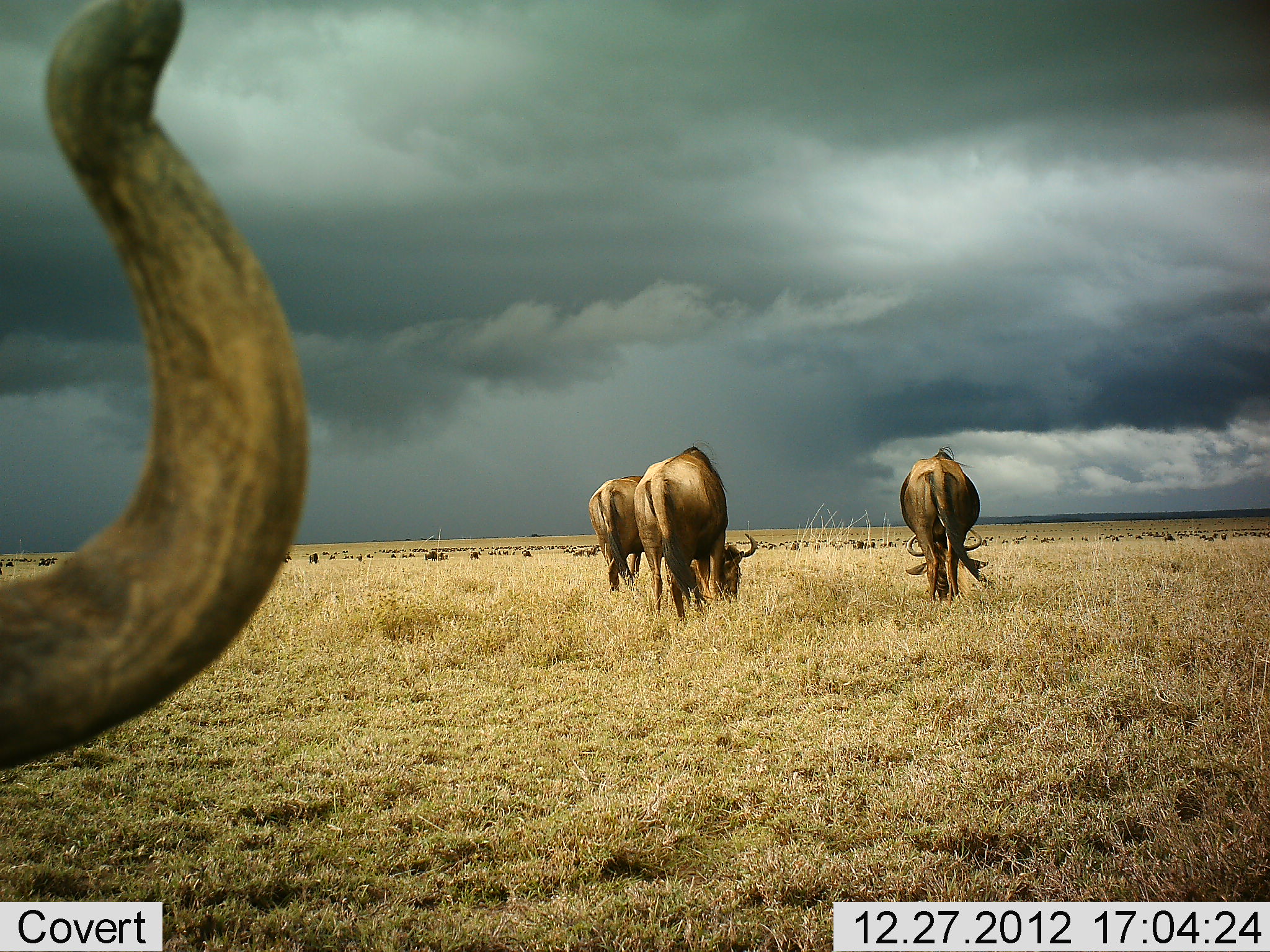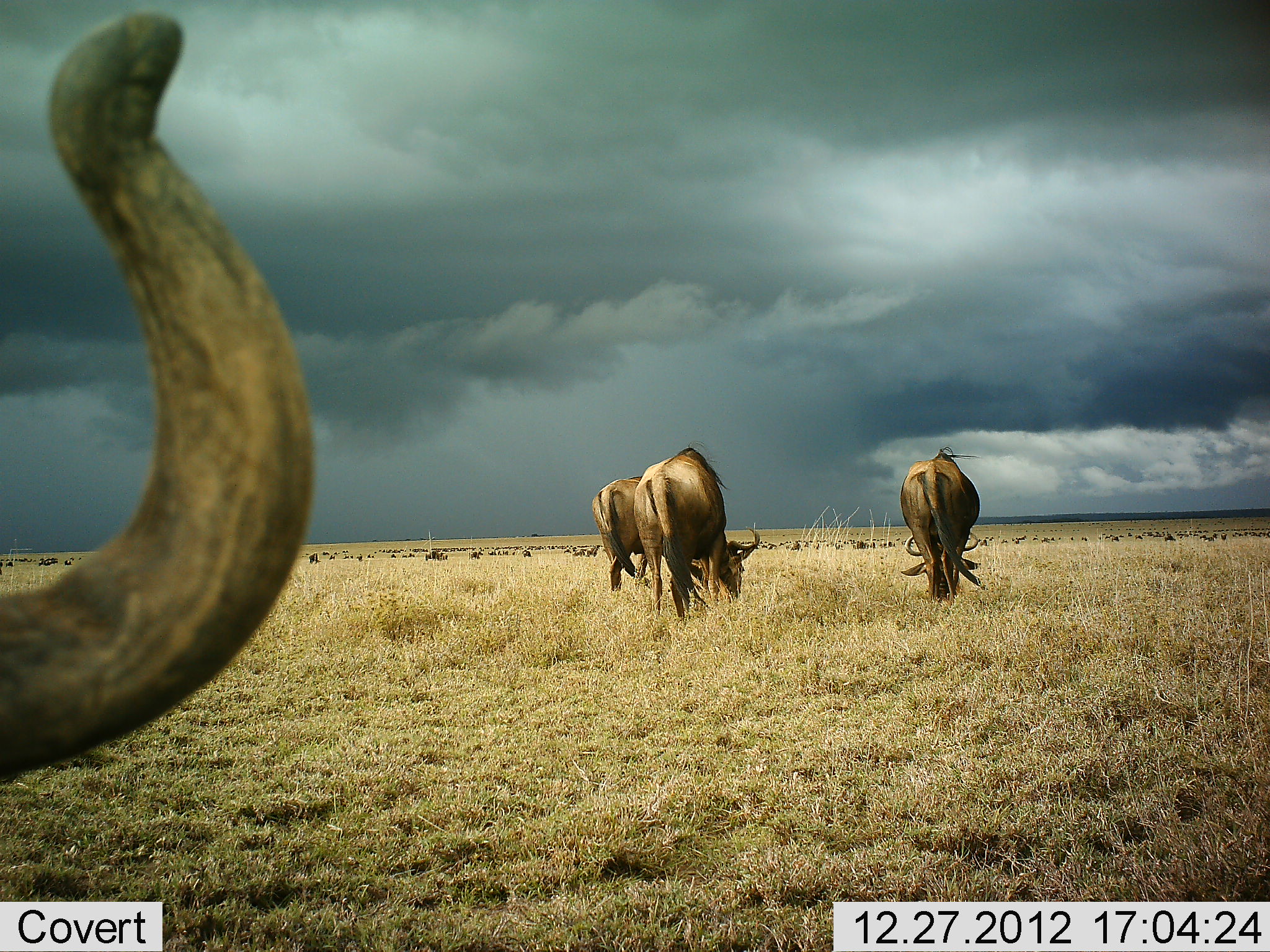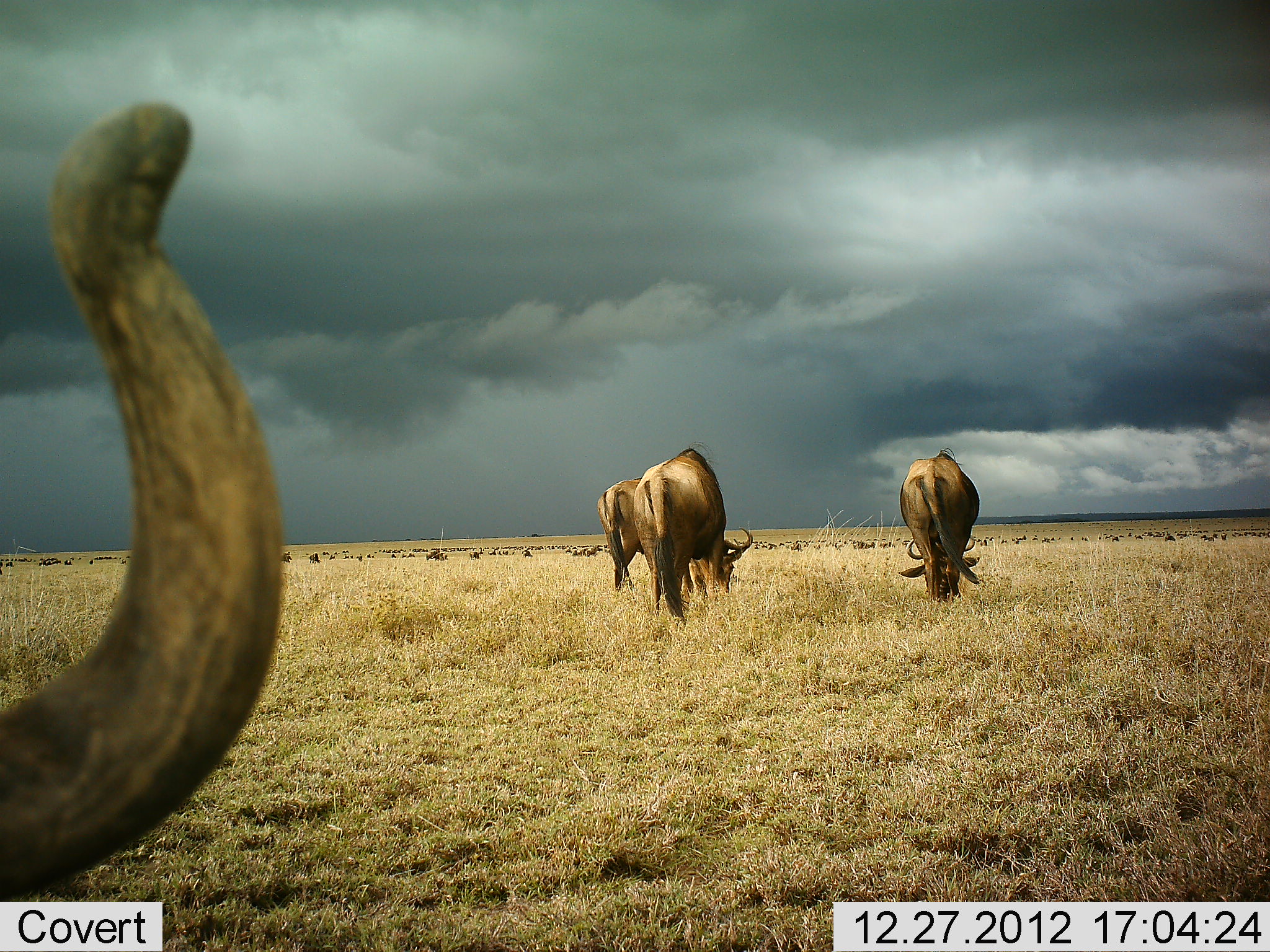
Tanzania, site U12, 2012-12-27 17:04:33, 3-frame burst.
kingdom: Animalia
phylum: Chordata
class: Mammalia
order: Artiodactyla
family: Bovidae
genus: Connochaetes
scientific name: Connochaetes taurinus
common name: blue wildebeest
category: wildebeest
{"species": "wildebeest (blue wildebeest) (Connochaetes taurinus)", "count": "4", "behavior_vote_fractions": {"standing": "40%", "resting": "20%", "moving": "0%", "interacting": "10%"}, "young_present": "0%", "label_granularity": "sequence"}